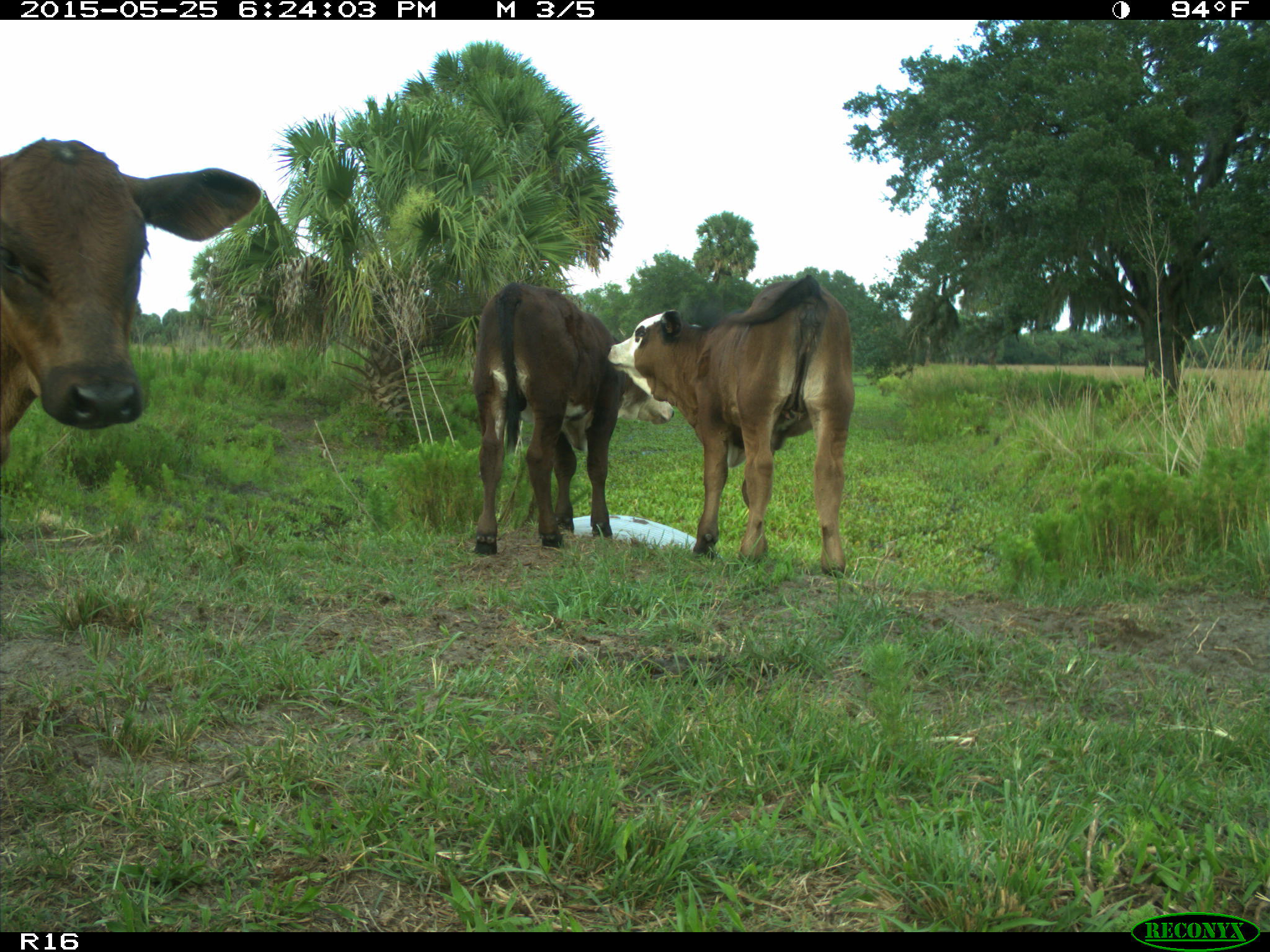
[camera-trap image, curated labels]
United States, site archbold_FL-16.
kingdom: Animalia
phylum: Chordata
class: Mammalia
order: Artiodactyla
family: Bovidae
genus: Bos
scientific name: Bos taurus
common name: domestic cow